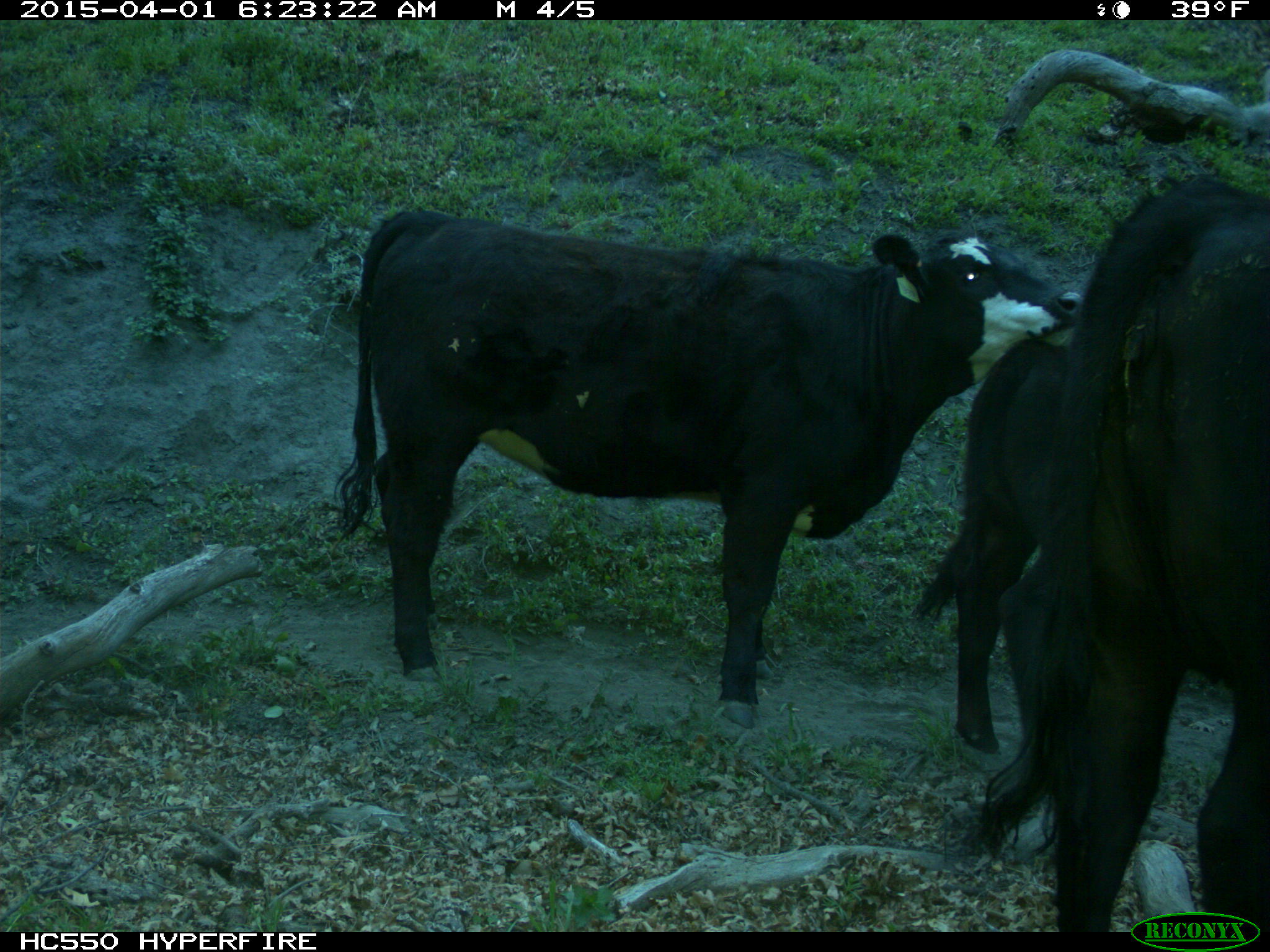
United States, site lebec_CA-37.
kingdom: Animalia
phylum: Chordata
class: Mammalia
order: Artiodactyla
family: Bovidae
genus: Bos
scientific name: Bos taurus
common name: domestic cow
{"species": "Bos taurus (domestic cow)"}